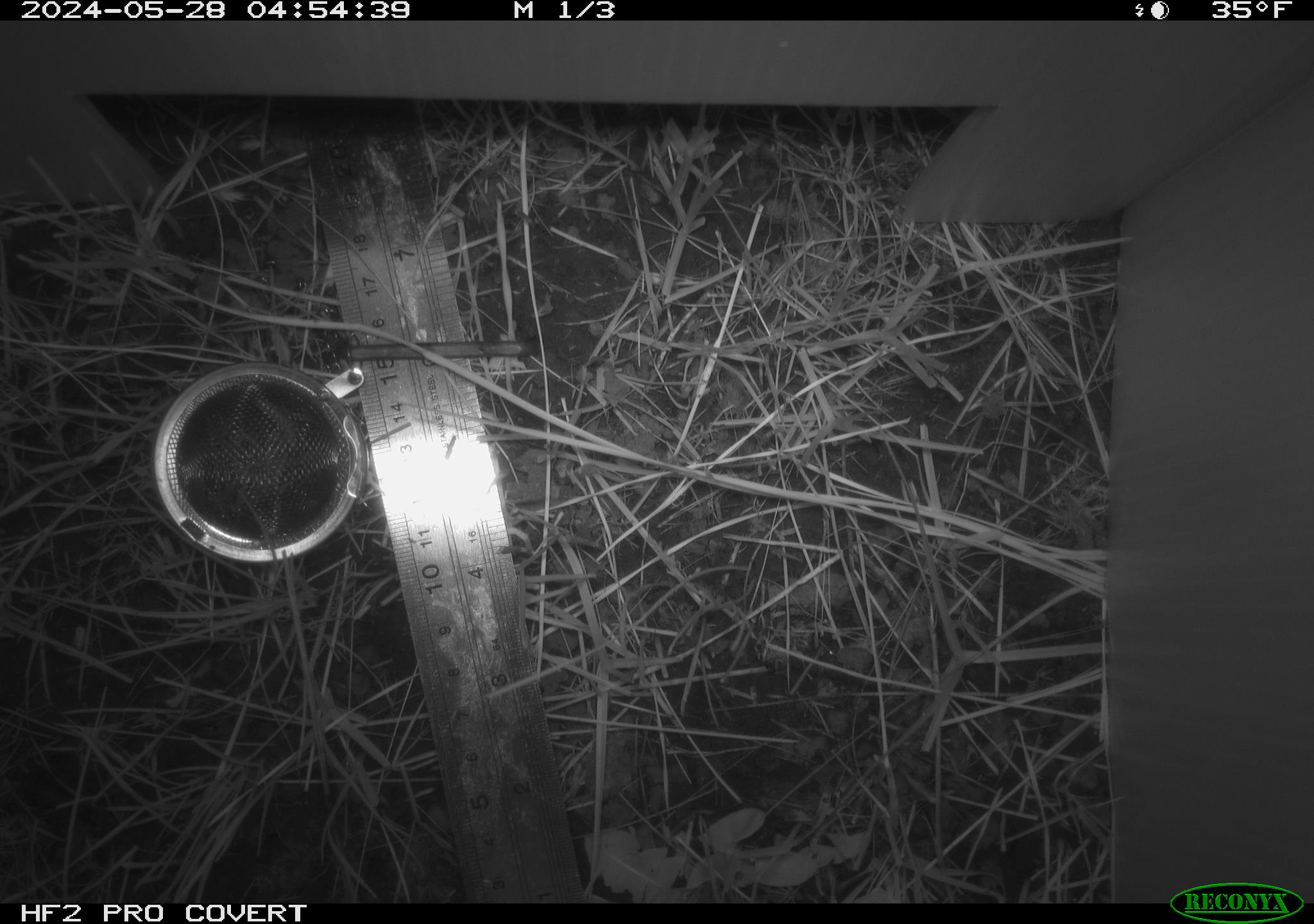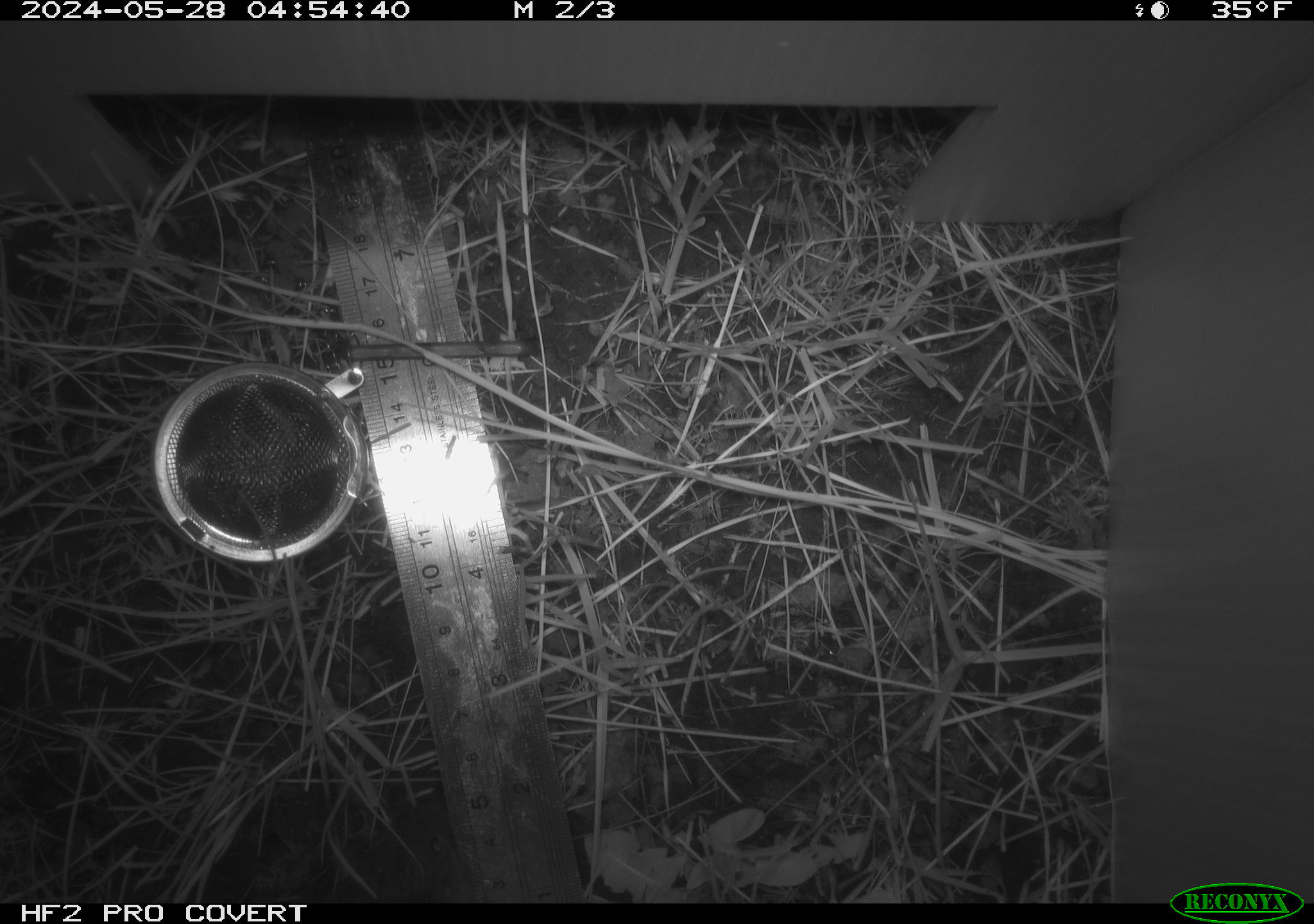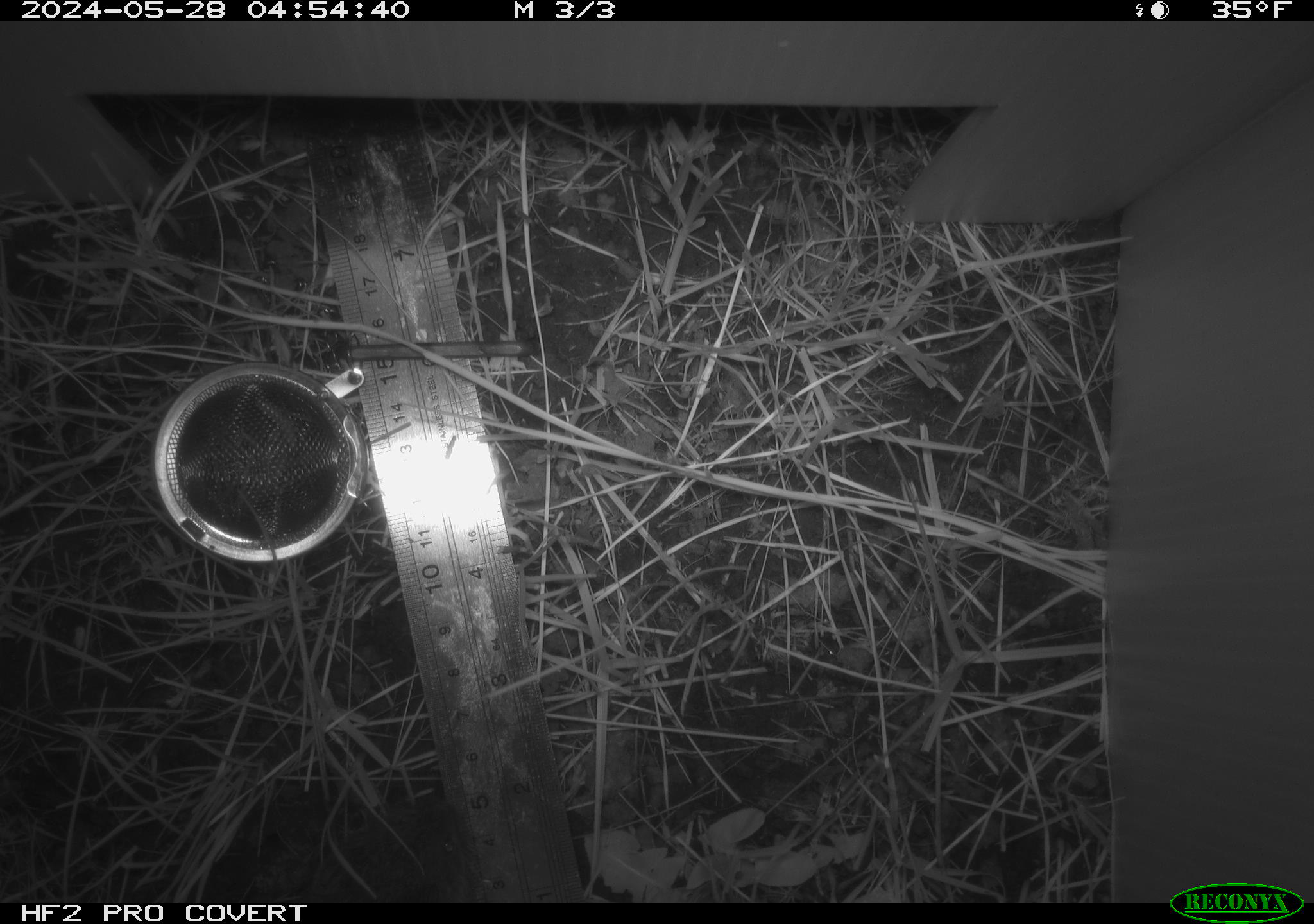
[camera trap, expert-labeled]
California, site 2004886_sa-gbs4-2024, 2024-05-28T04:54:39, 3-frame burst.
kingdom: Animalia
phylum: Chordata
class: Mammalia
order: Eulipotyphla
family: Soricidae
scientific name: Soricidae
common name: shrews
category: soricidae family